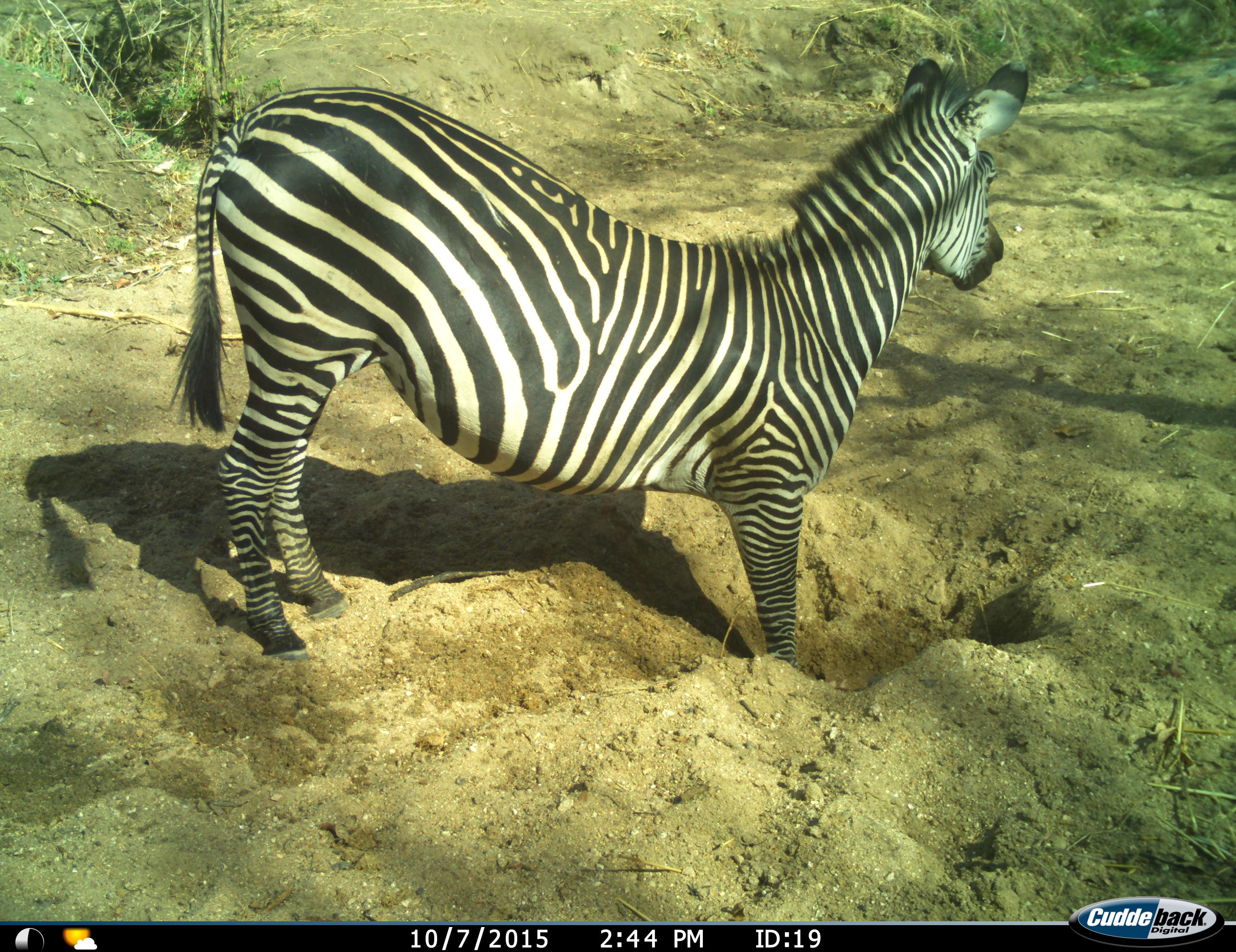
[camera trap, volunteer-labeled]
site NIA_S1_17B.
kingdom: Animalia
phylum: Chordata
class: Mammalia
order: Perissodactyla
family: Equidae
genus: Equus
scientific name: Equus quagga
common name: plains zebra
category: zebraplains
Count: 1.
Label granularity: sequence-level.